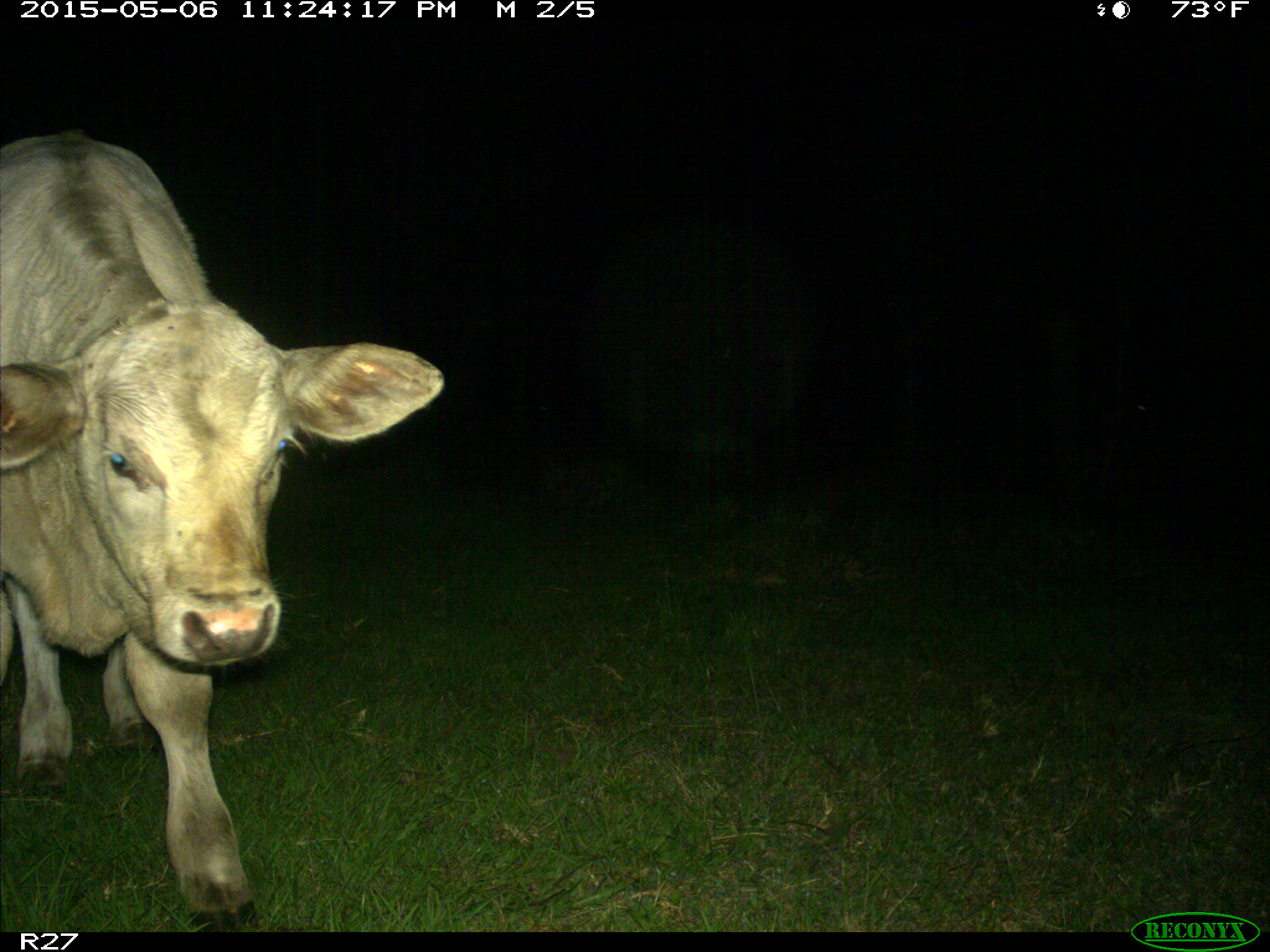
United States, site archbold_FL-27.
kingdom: Animalia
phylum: Chordata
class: Mammalia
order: Artiodactyla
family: Bovidae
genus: Bos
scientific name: Bos taurus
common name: domestic cow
Bos taurus (domestic cow).